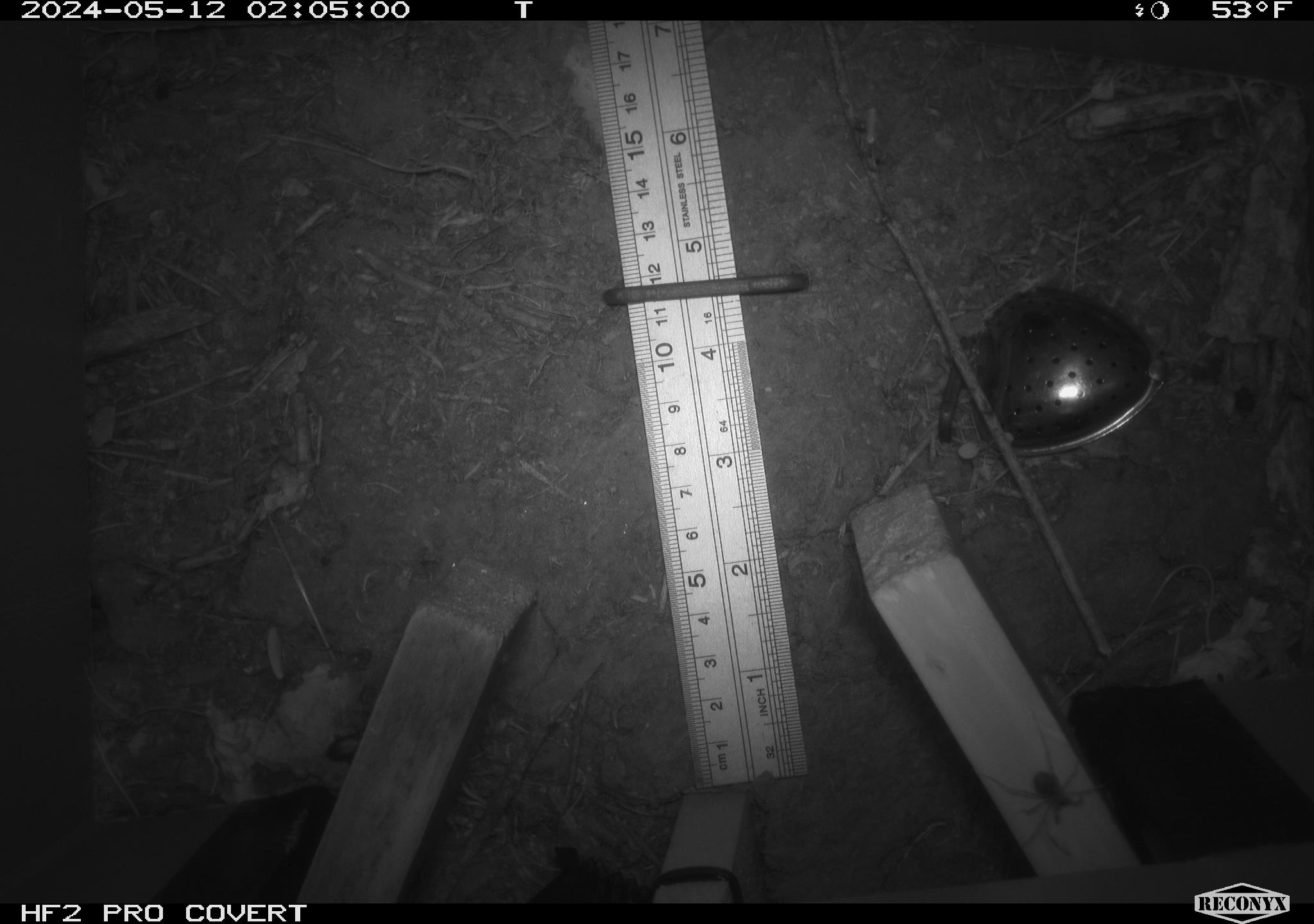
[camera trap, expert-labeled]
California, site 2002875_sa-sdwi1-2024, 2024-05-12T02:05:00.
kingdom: Animalia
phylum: Arthropoda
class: Arachnida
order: Araneae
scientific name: Araneae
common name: spider